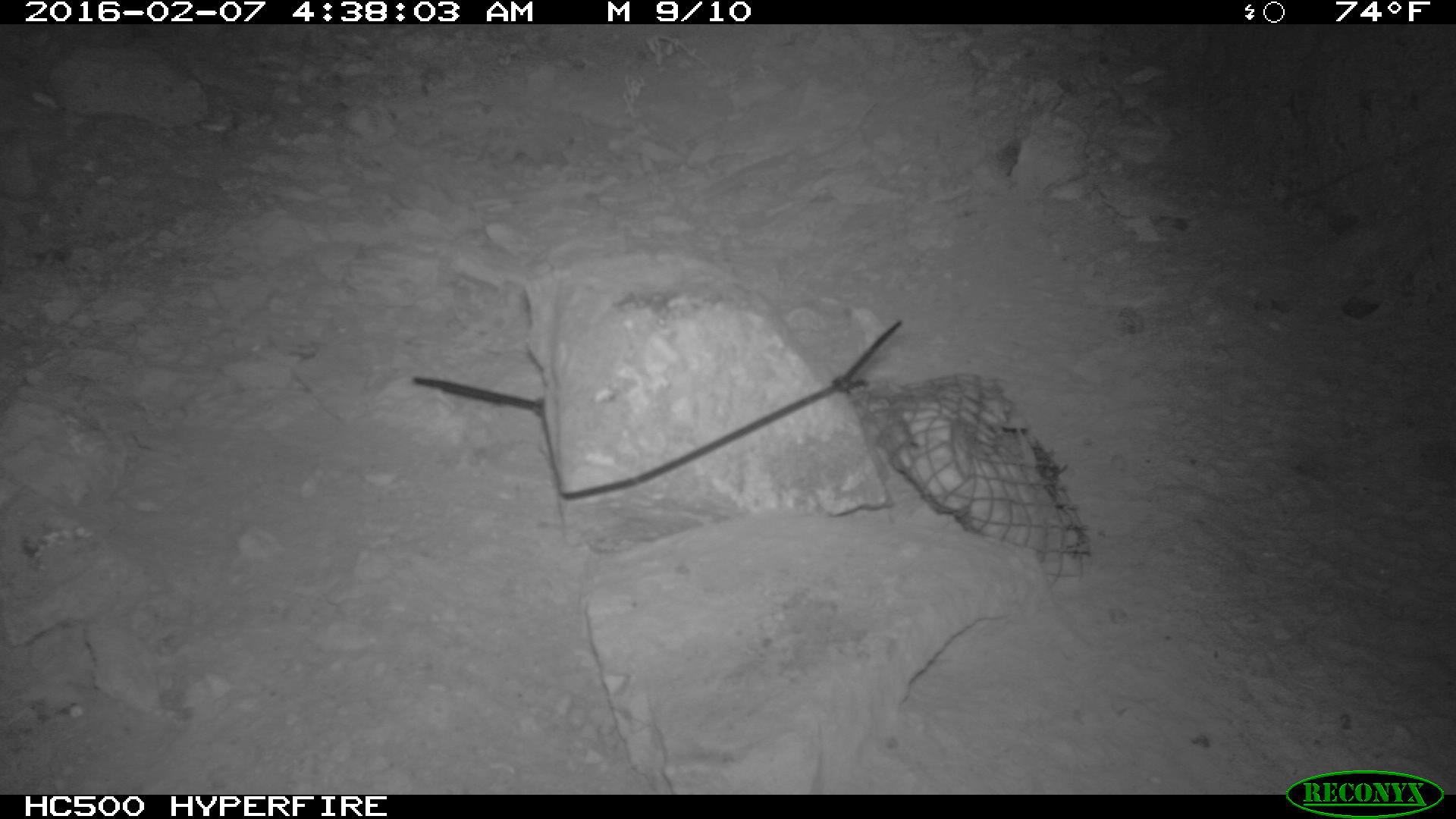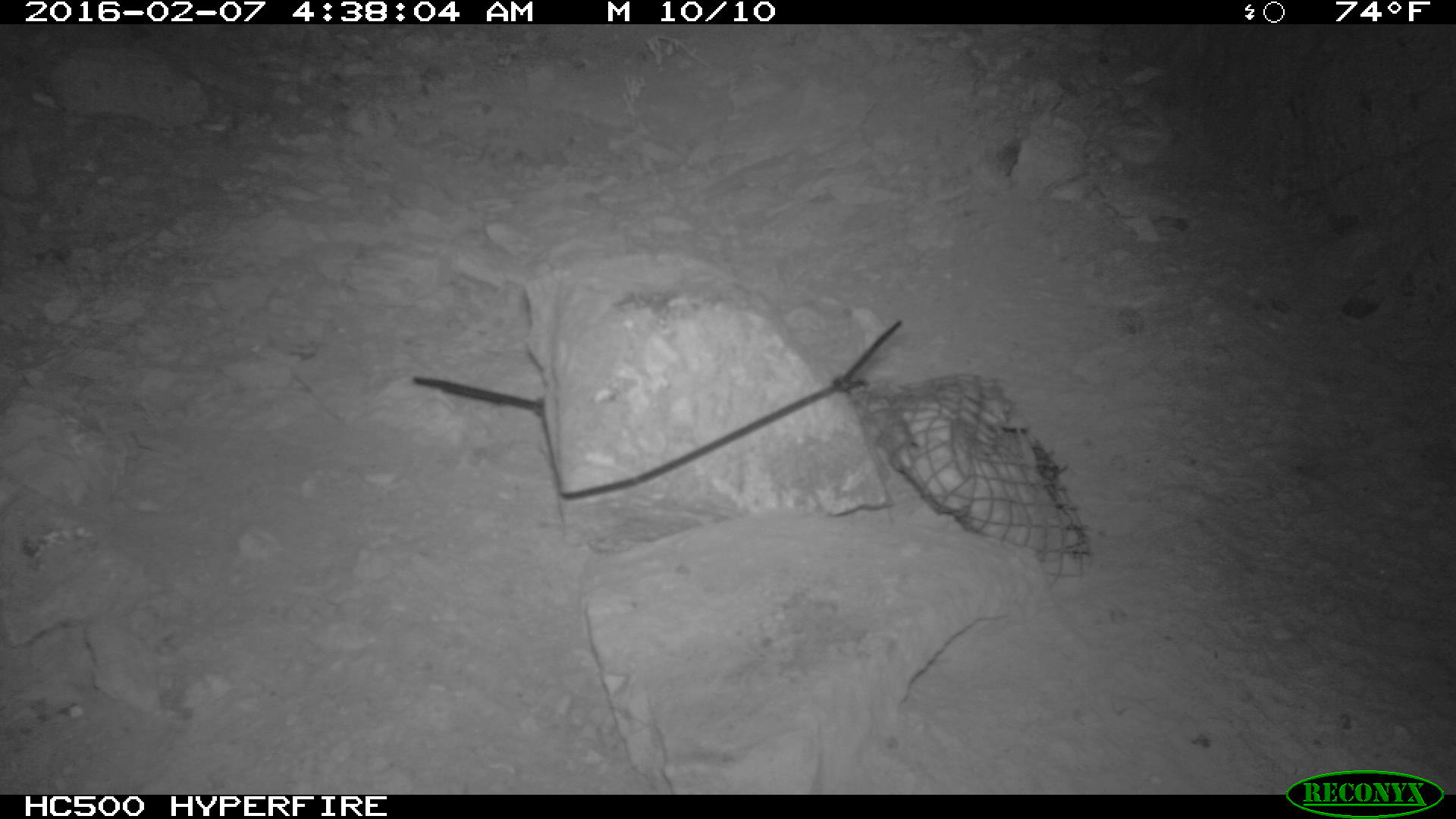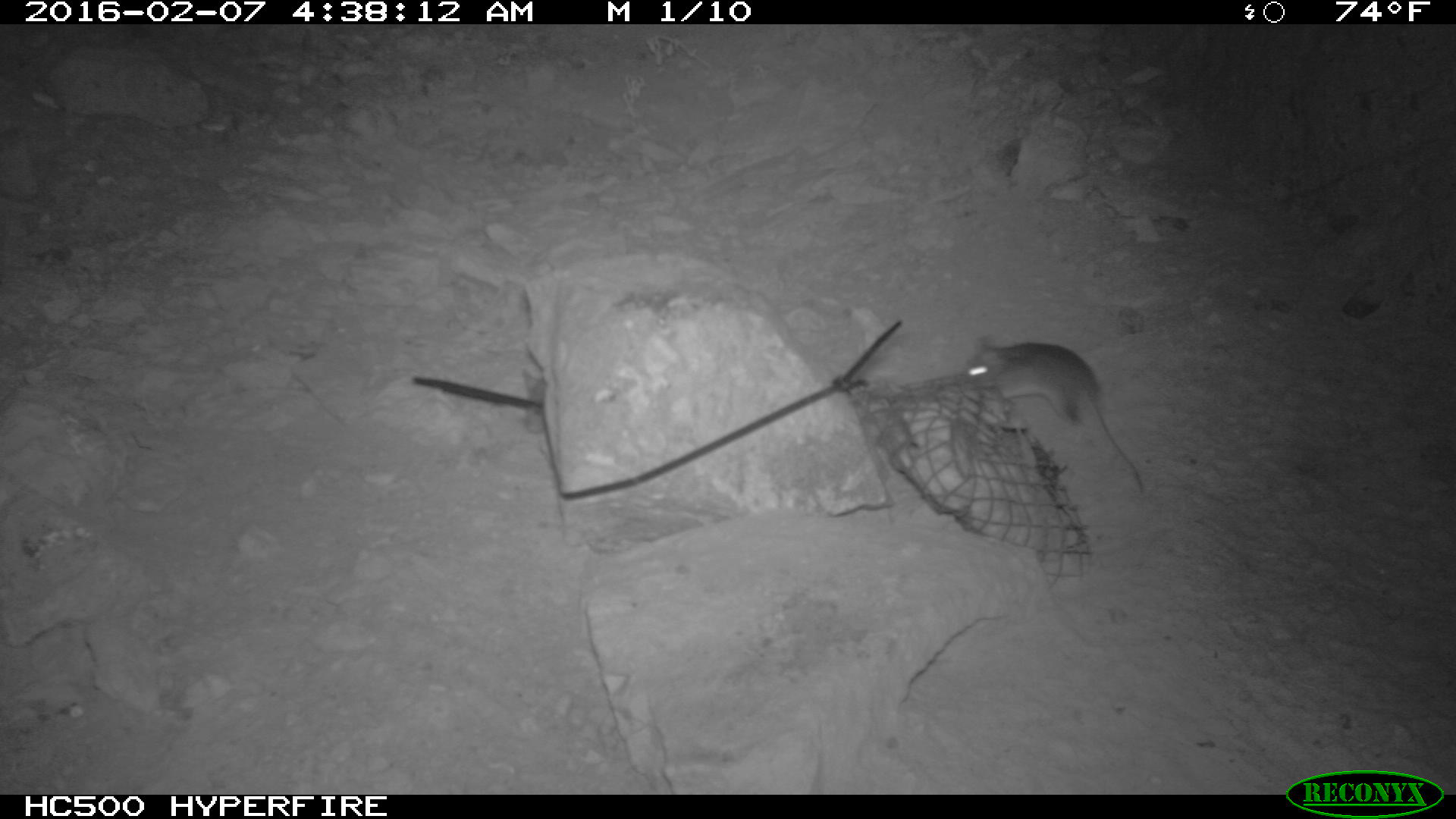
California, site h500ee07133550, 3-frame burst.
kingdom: Animalia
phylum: Chordata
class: Mammalia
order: Rodentia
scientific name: Rodentia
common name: rodent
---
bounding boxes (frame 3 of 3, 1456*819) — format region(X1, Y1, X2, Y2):
rodent: region(960, 330, 1149, 497)